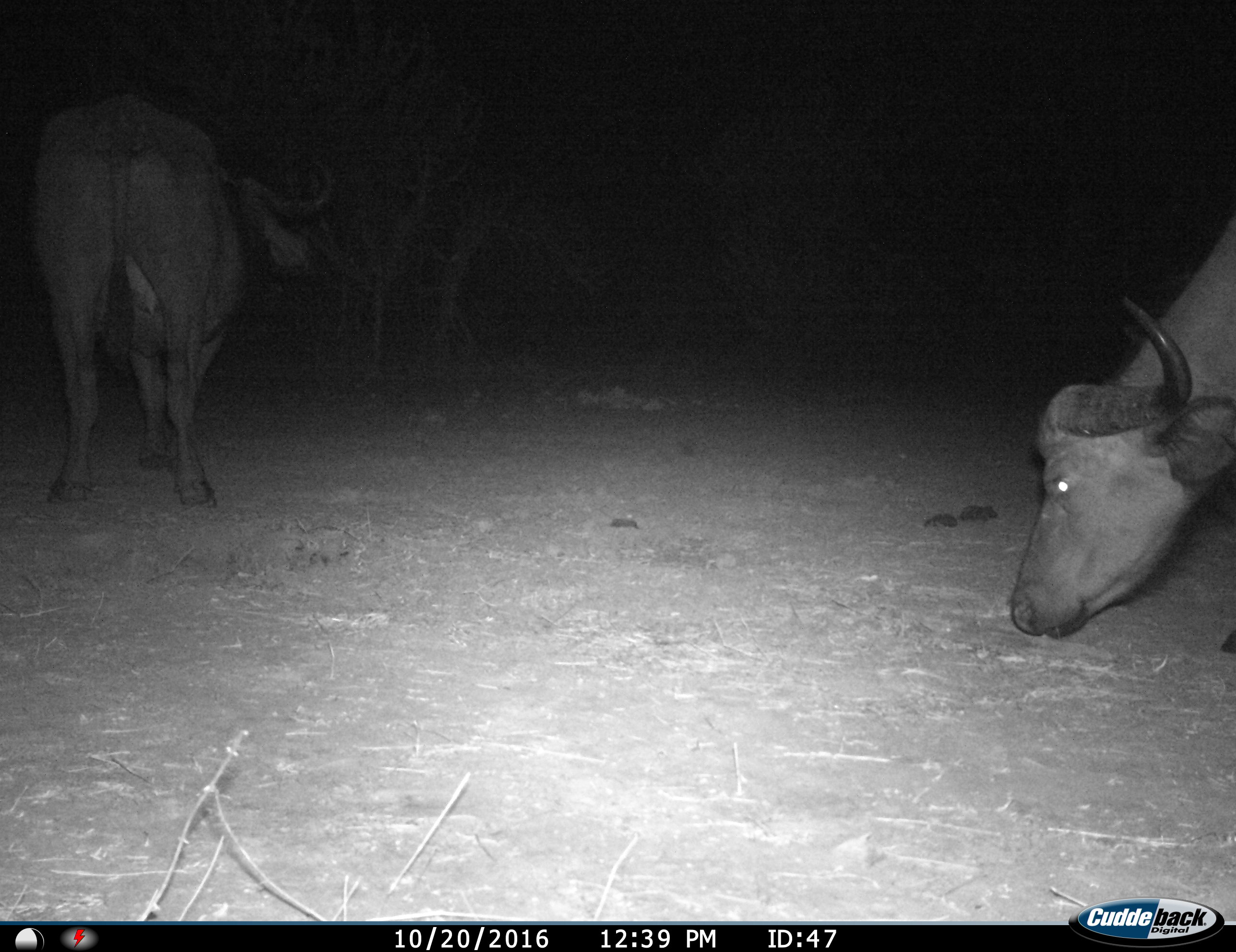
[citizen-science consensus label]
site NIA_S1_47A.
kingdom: Animalia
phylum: Chordata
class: Mammalia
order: Artiodactyla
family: Bovidae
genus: Syncerus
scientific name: Syncerus caffer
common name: african buffalo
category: buffalo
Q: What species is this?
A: Buffalo (african buffalo) (Syncerus caffer).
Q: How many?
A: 2.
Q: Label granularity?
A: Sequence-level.